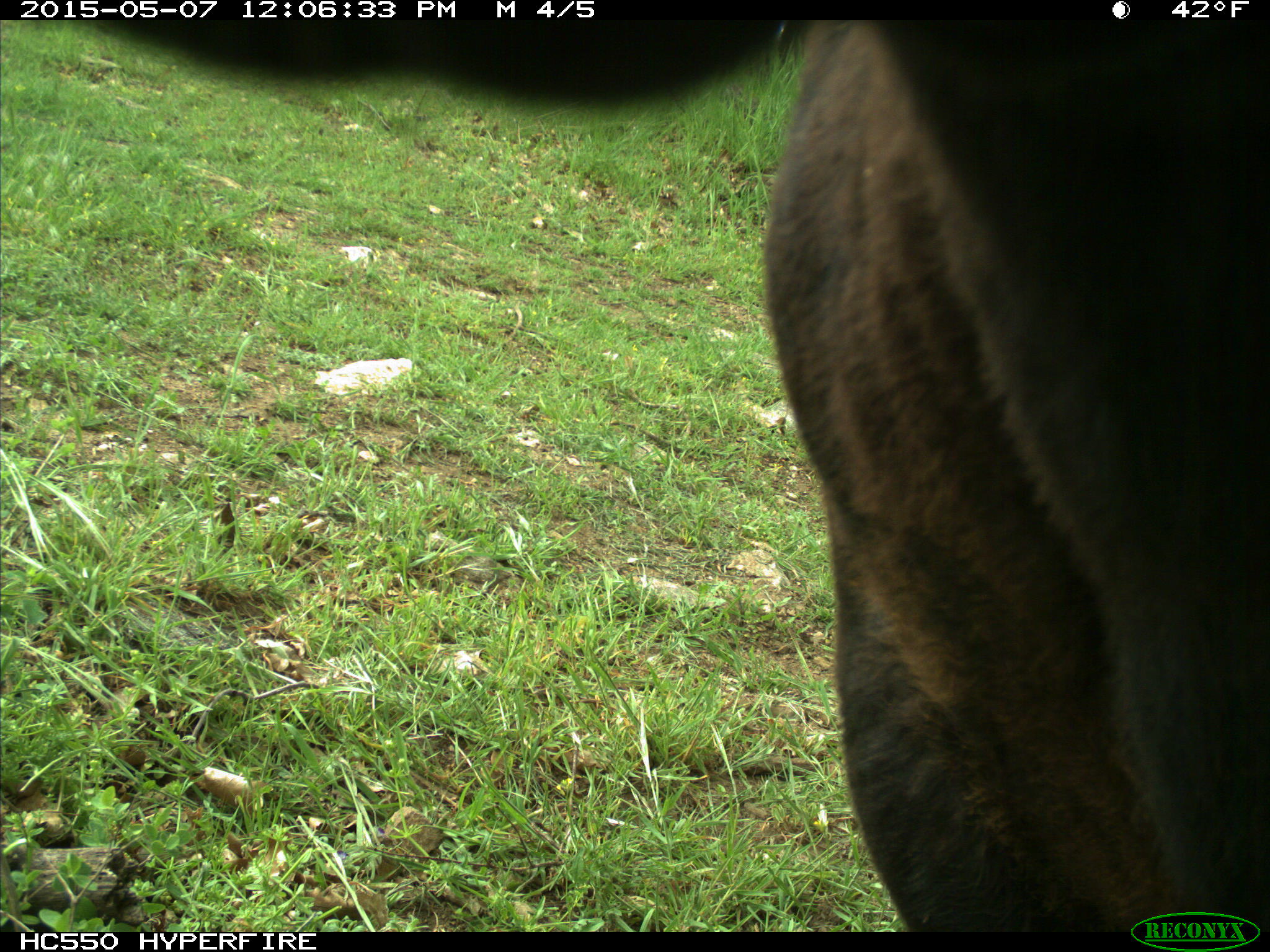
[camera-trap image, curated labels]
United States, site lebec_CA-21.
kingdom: Animalia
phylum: Chordata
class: Mammalia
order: Artiodactyla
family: Bovidae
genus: Bos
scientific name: Bos taurus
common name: domestic cow